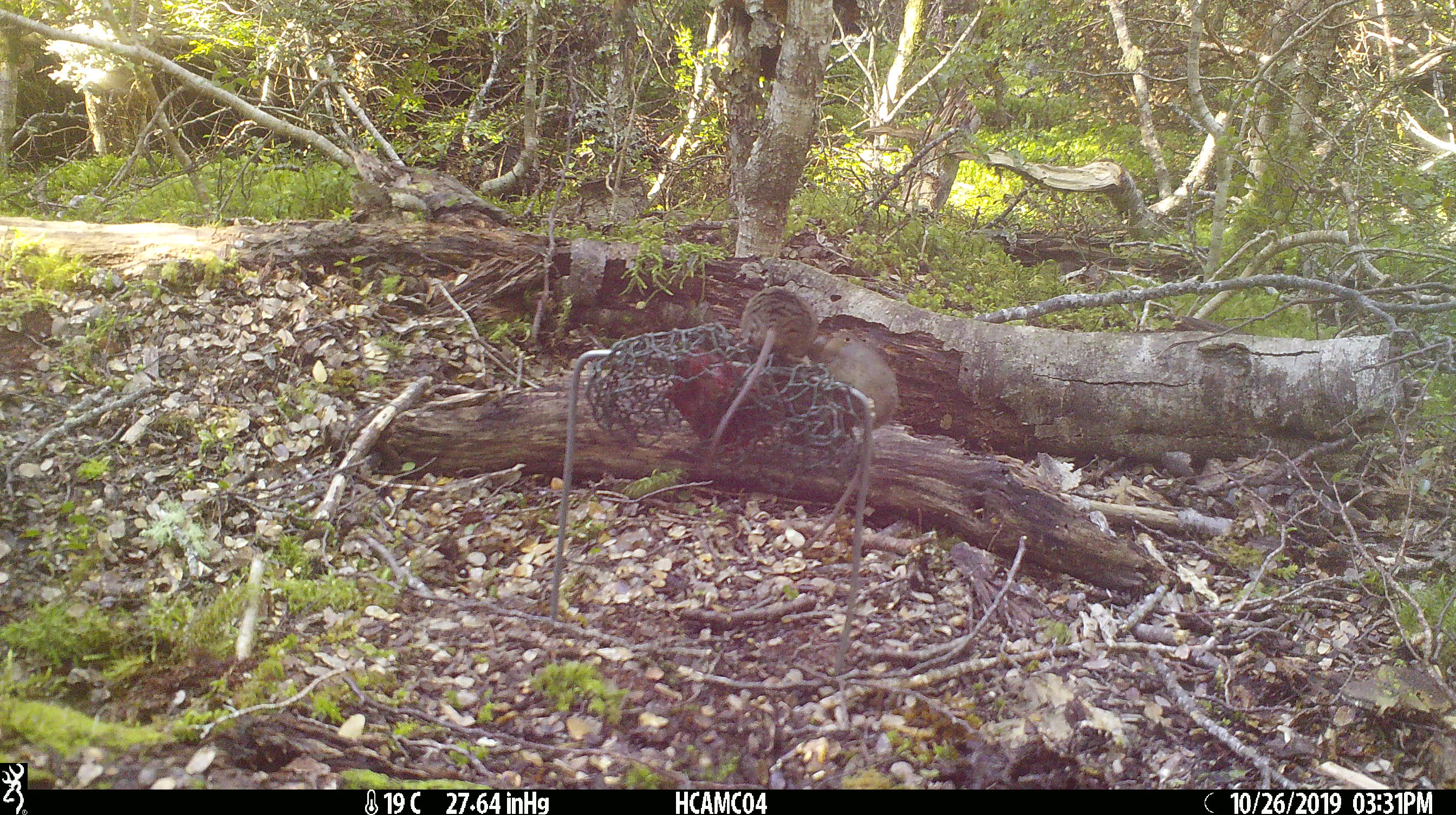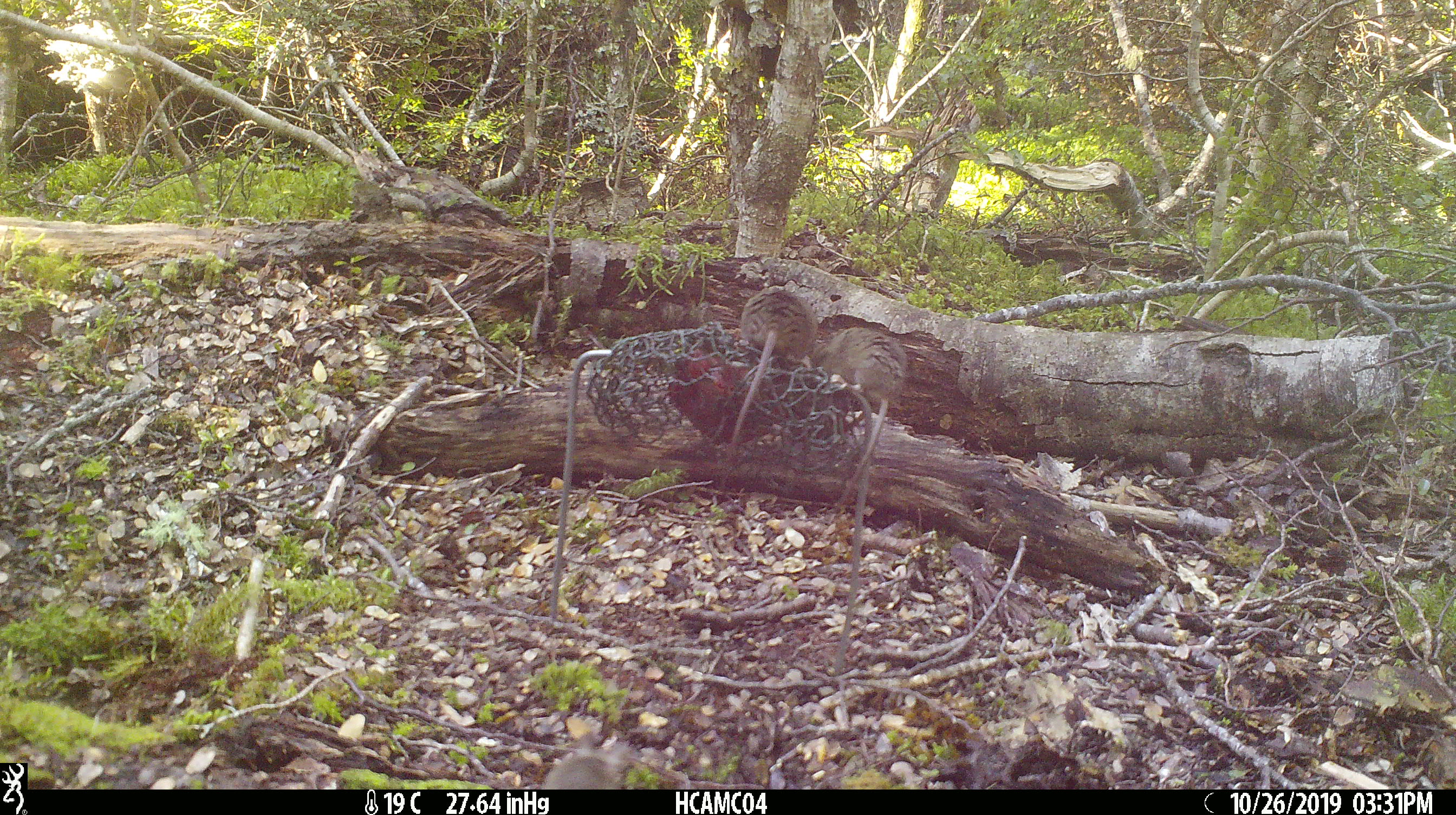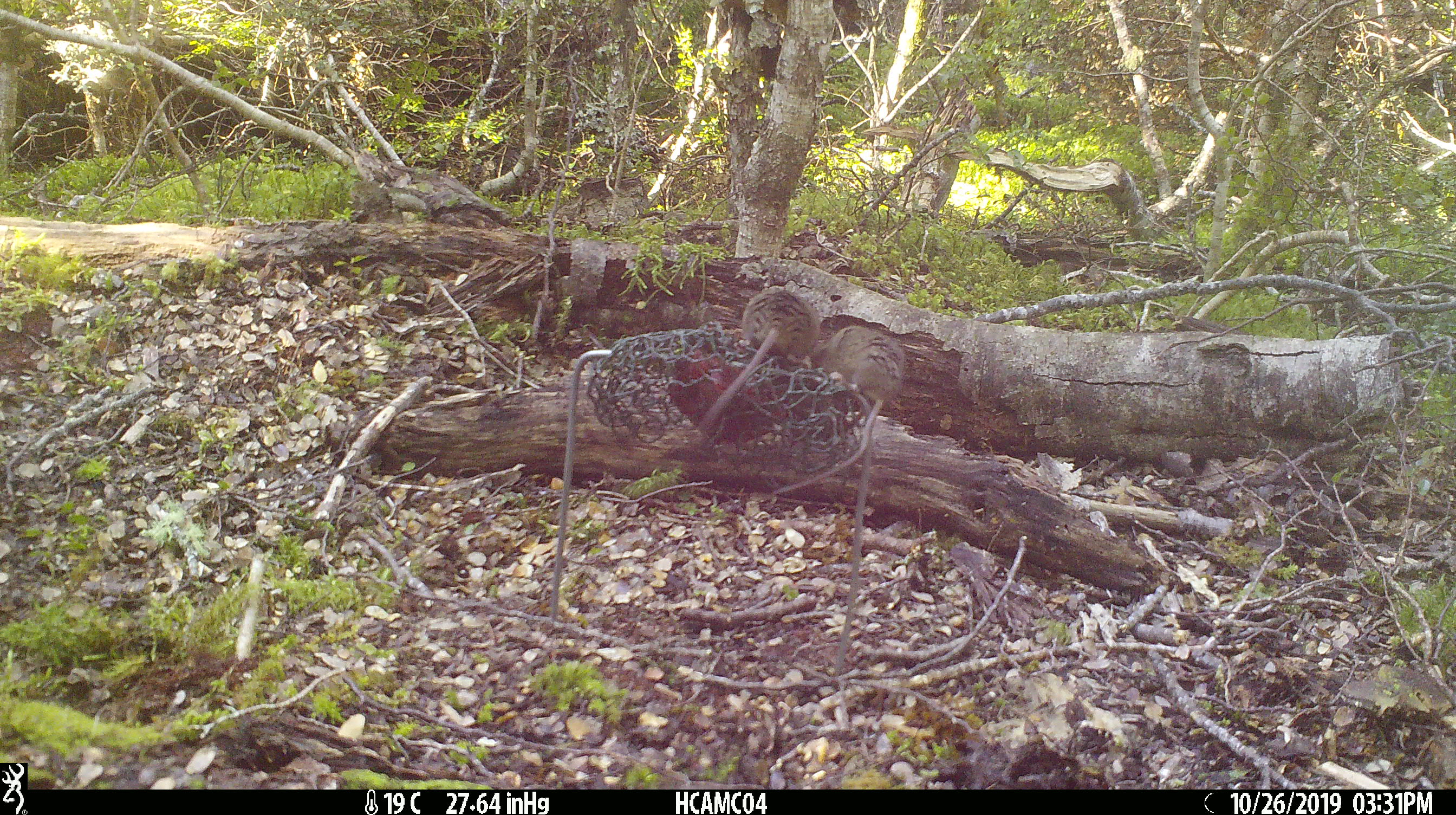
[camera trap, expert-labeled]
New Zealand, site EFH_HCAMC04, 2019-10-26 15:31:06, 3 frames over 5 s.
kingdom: Animalia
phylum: Chordata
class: Mammalia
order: Rodentia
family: Muridae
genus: Mus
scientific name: Mus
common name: mouse